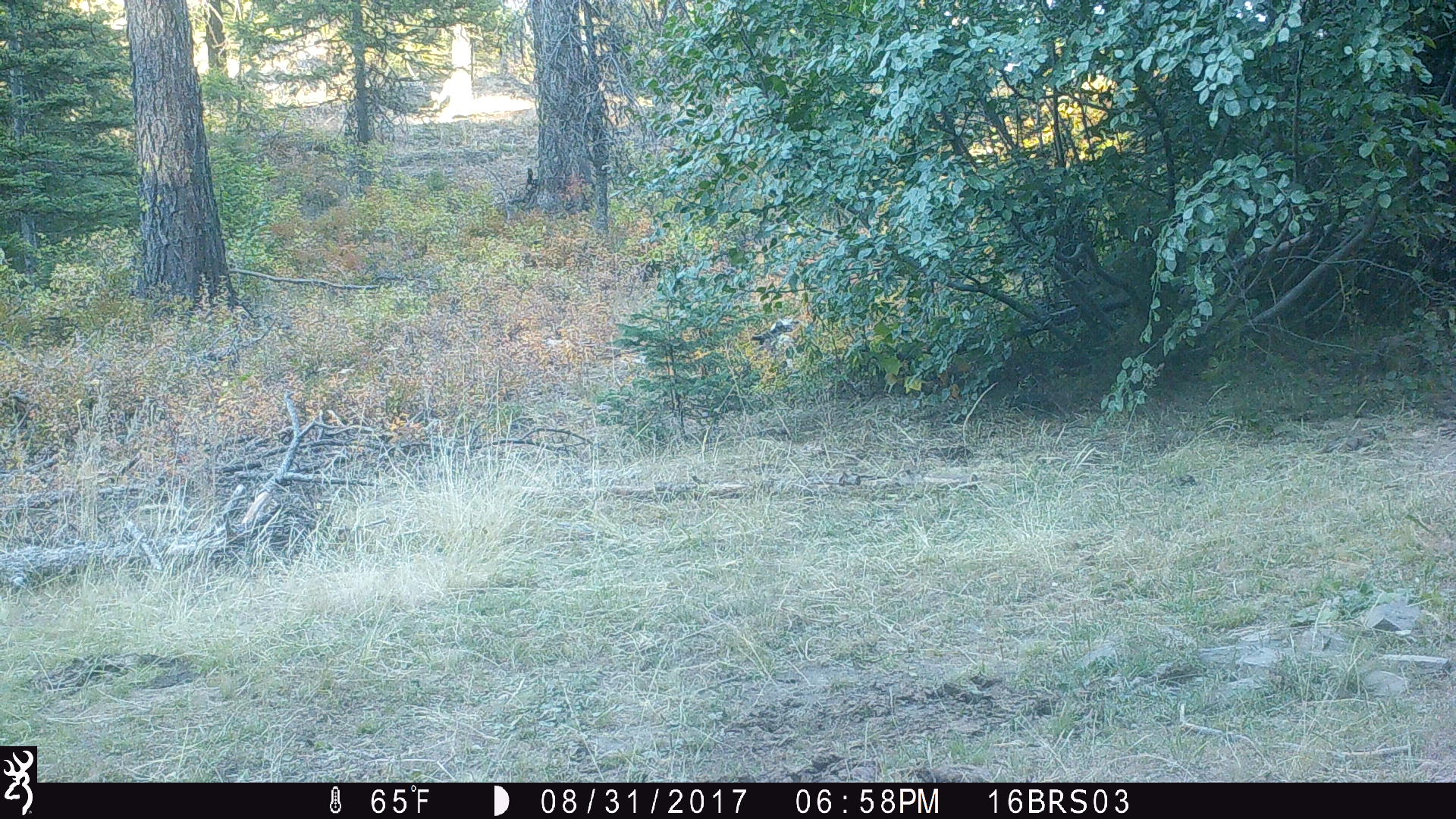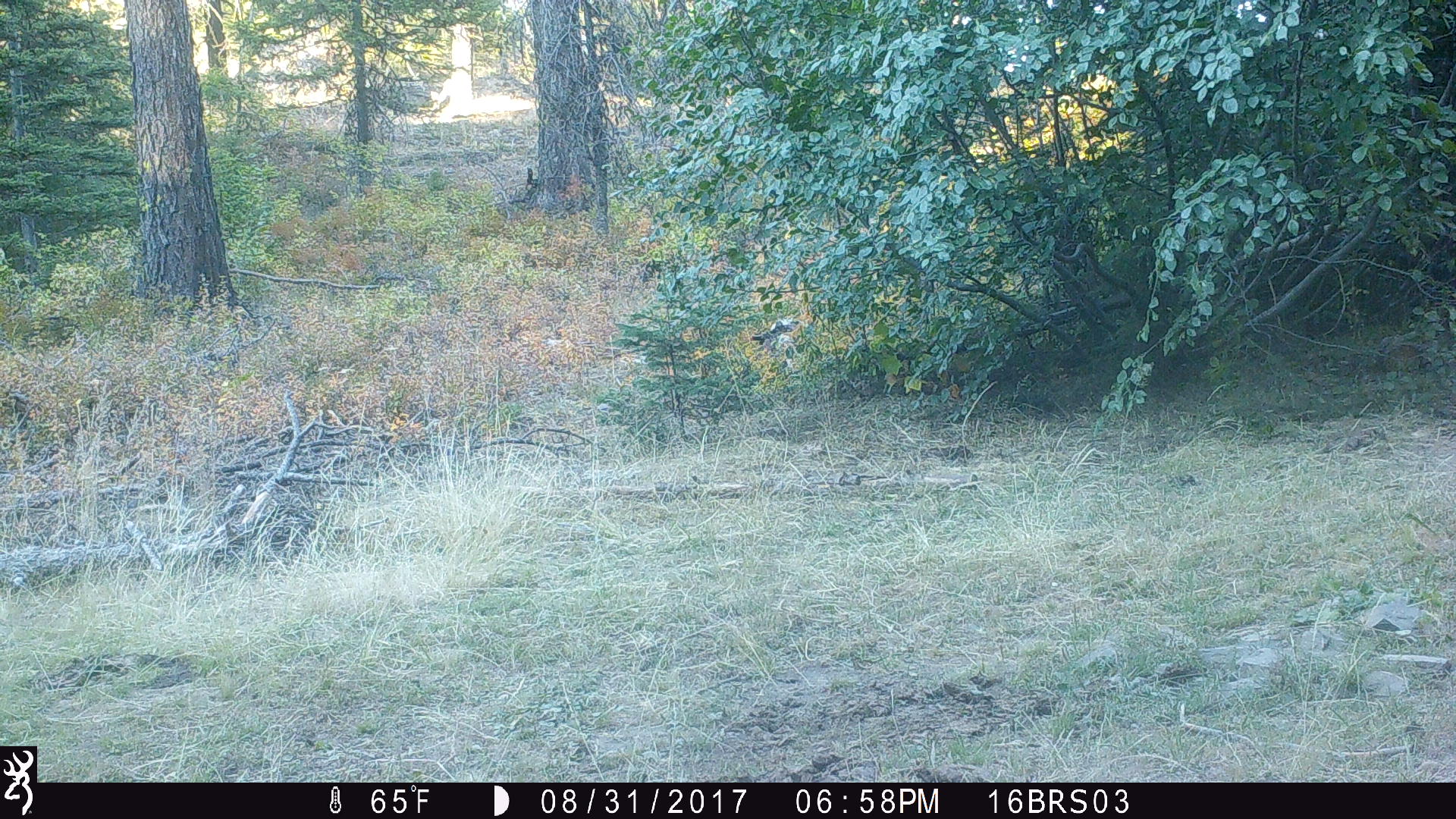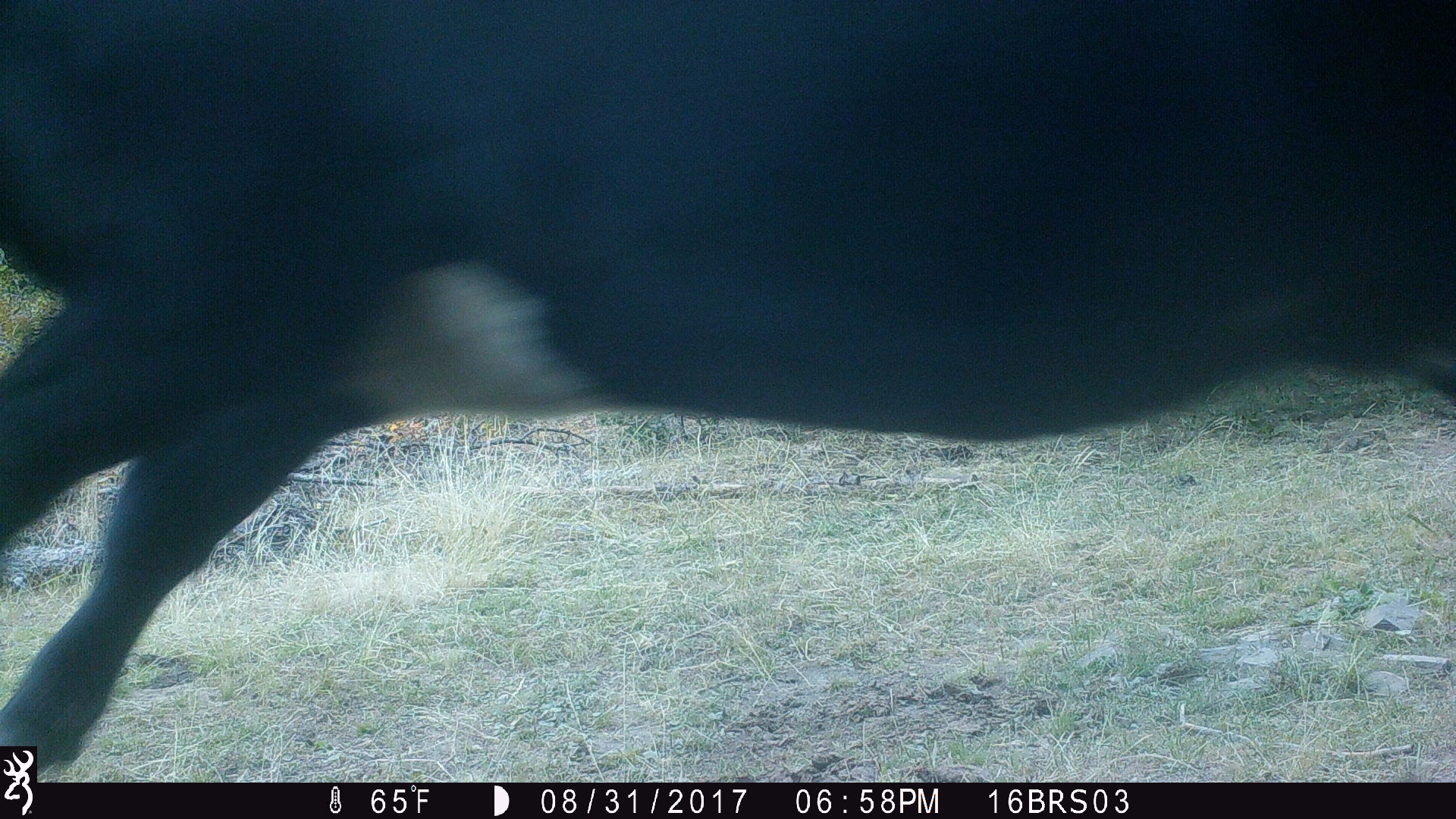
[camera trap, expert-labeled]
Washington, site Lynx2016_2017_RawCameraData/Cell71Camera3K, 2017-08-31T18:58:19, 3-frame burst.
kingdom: Animalia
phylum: Chordata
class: Mammalia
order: Artiodactyla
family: Bovidae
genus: Bos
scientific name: Bos taurus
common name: domestic cattle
Domestic cattle (Bos taurus). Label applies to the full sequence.